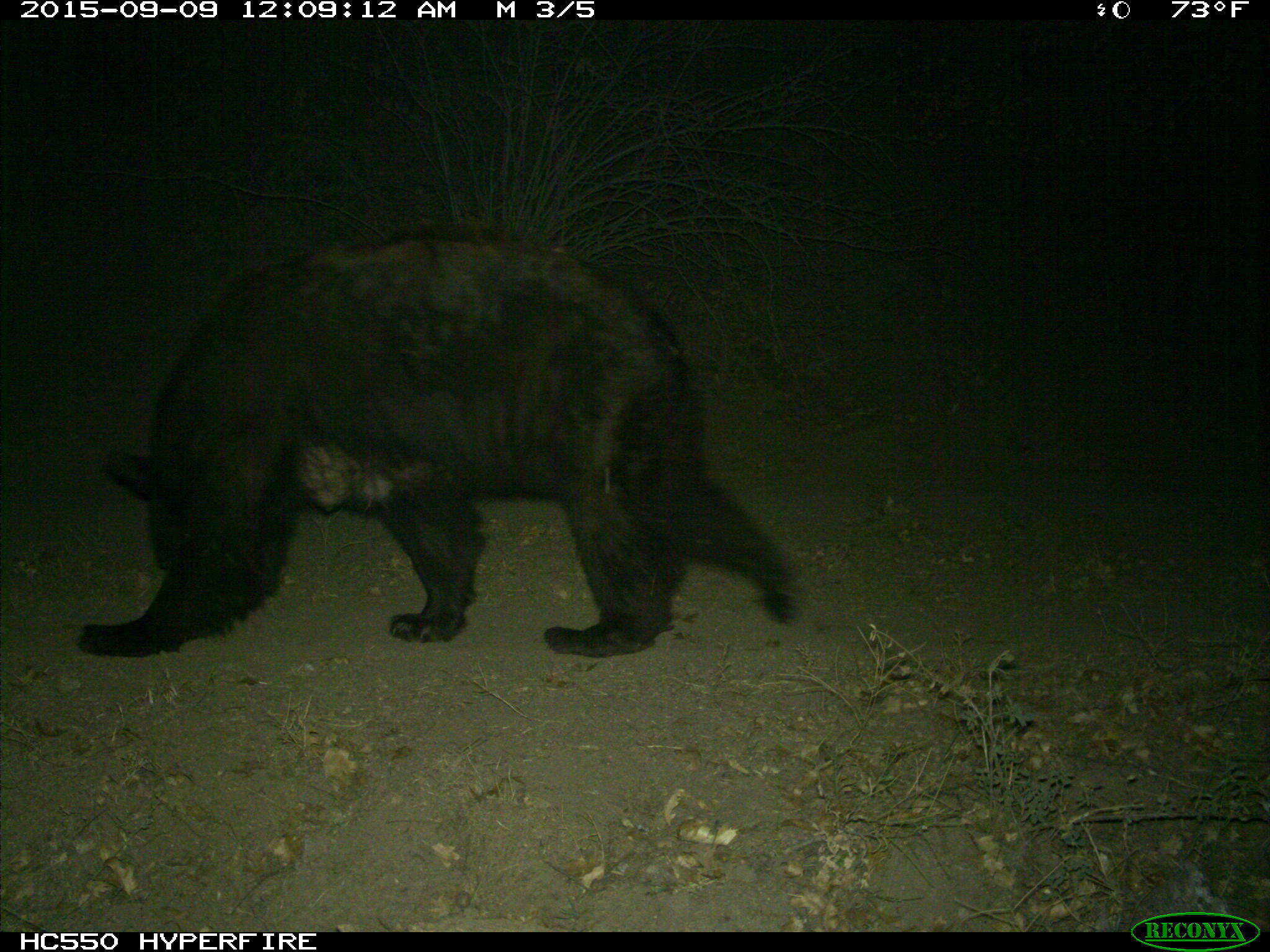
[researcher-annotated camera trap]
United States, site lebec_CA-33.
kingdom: Animalia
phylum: Chordata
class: Mammalia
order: Carnivora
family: Ursidae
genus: Ursus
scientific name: Ursus americanus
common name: american black bear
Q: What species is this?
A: Ursus americanus (american black bear).